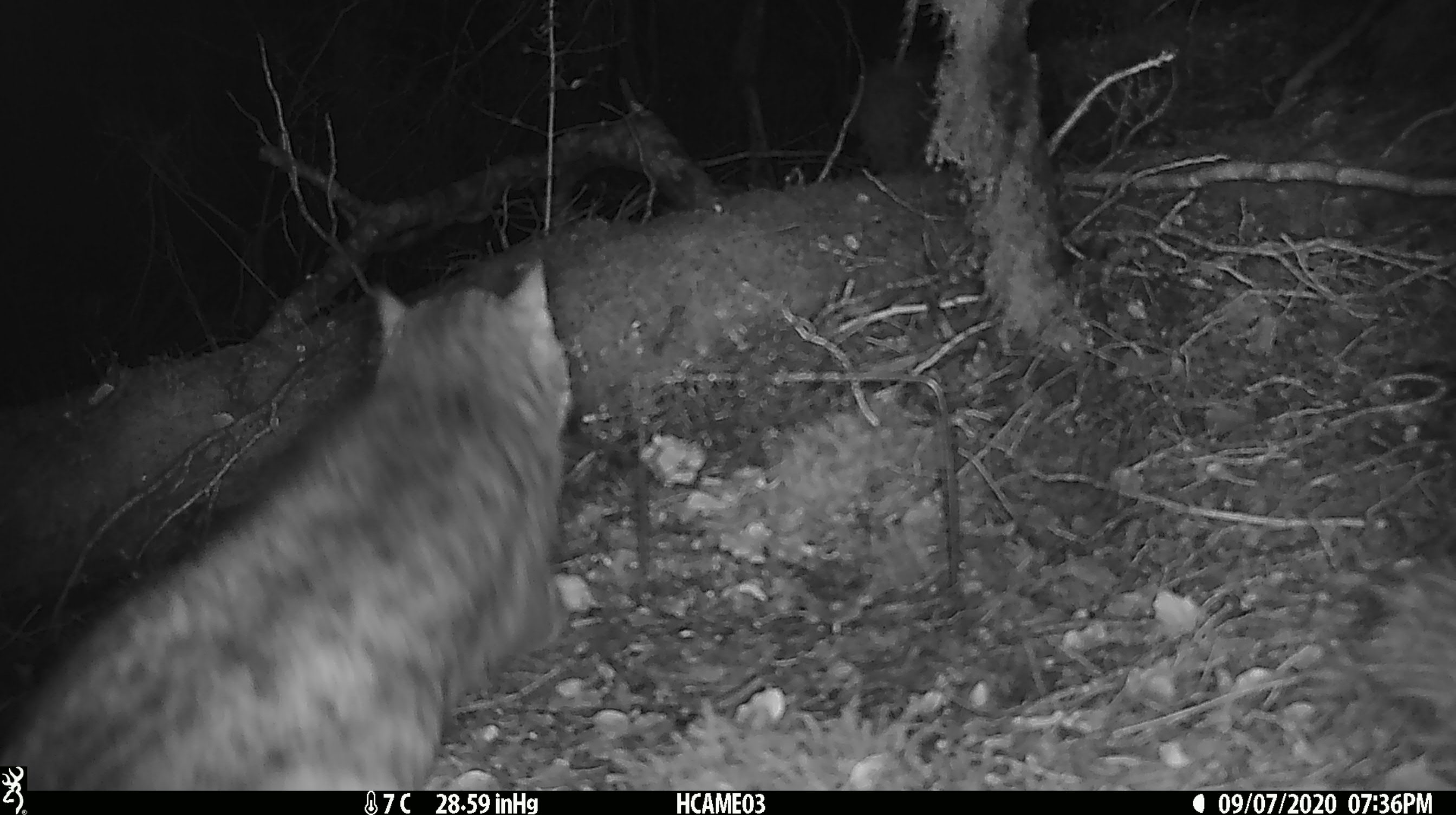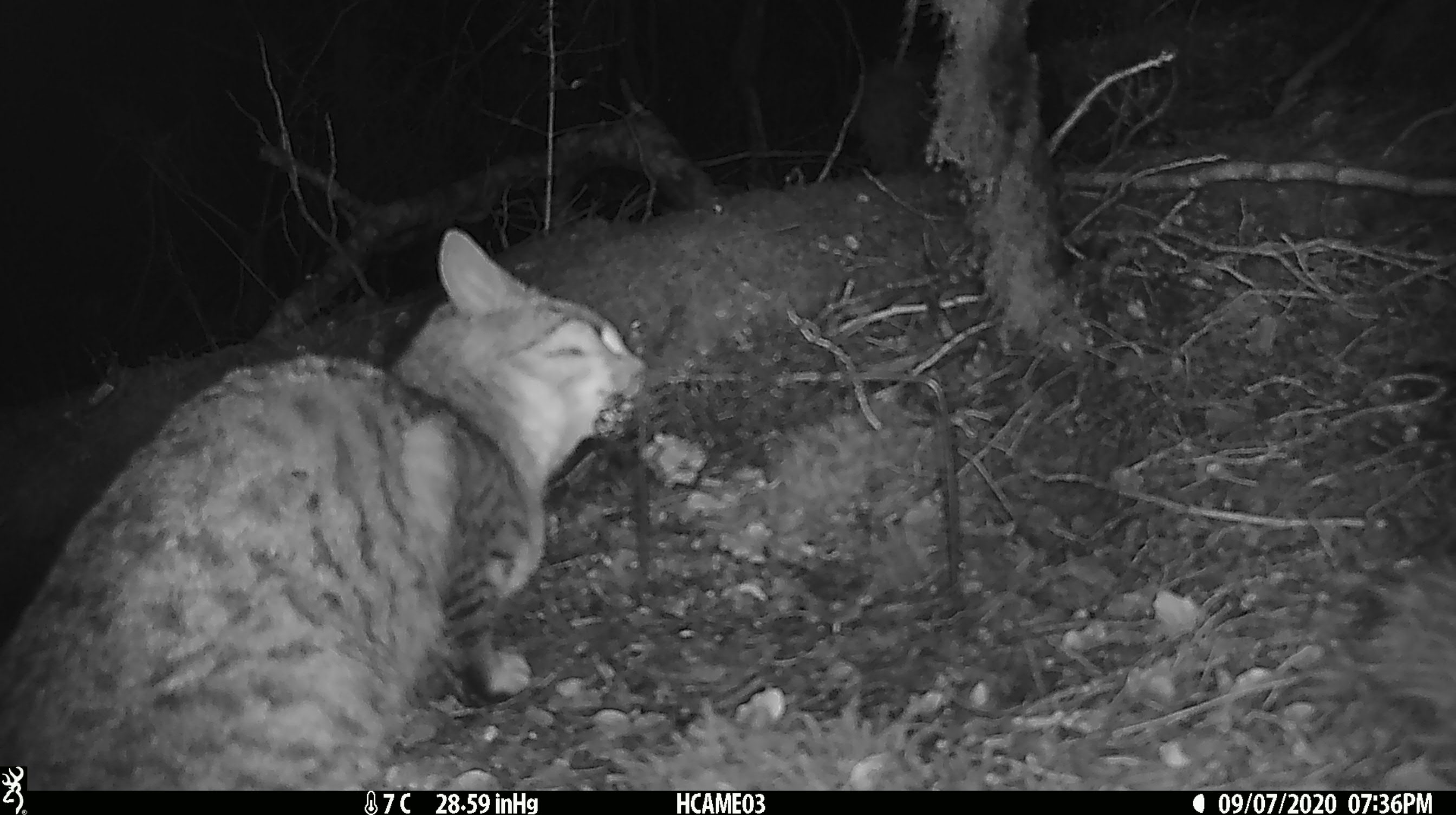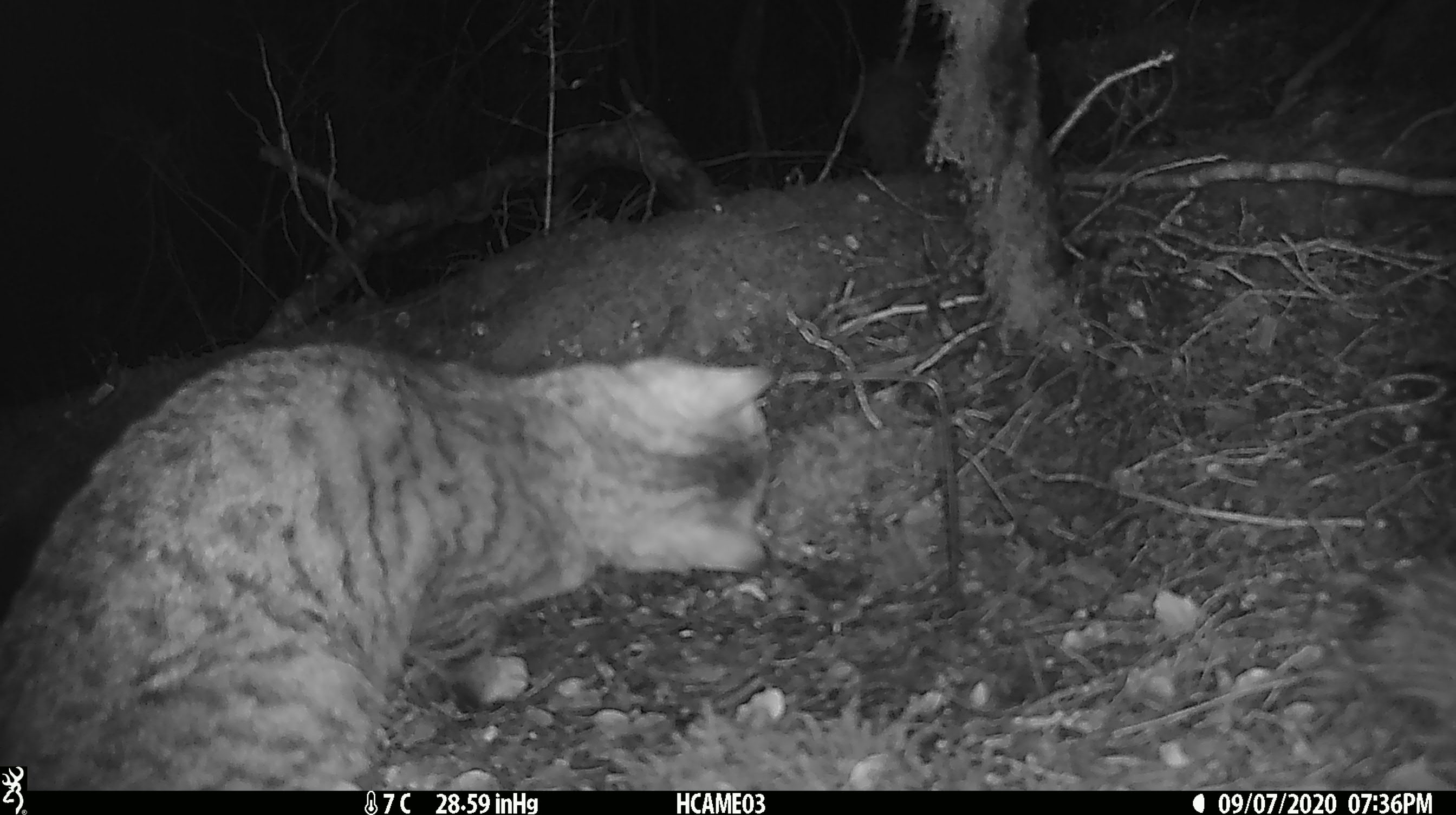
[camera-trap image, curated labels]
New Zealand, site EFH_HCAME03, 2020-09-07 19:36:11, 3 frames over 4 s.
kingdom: Animalia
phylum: Chordata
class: Mammalia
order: Carnivora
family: Felidae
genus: Felis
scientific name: Felis catus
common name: domestic cat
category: cat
Cat (domestic cat) (Felis catus).